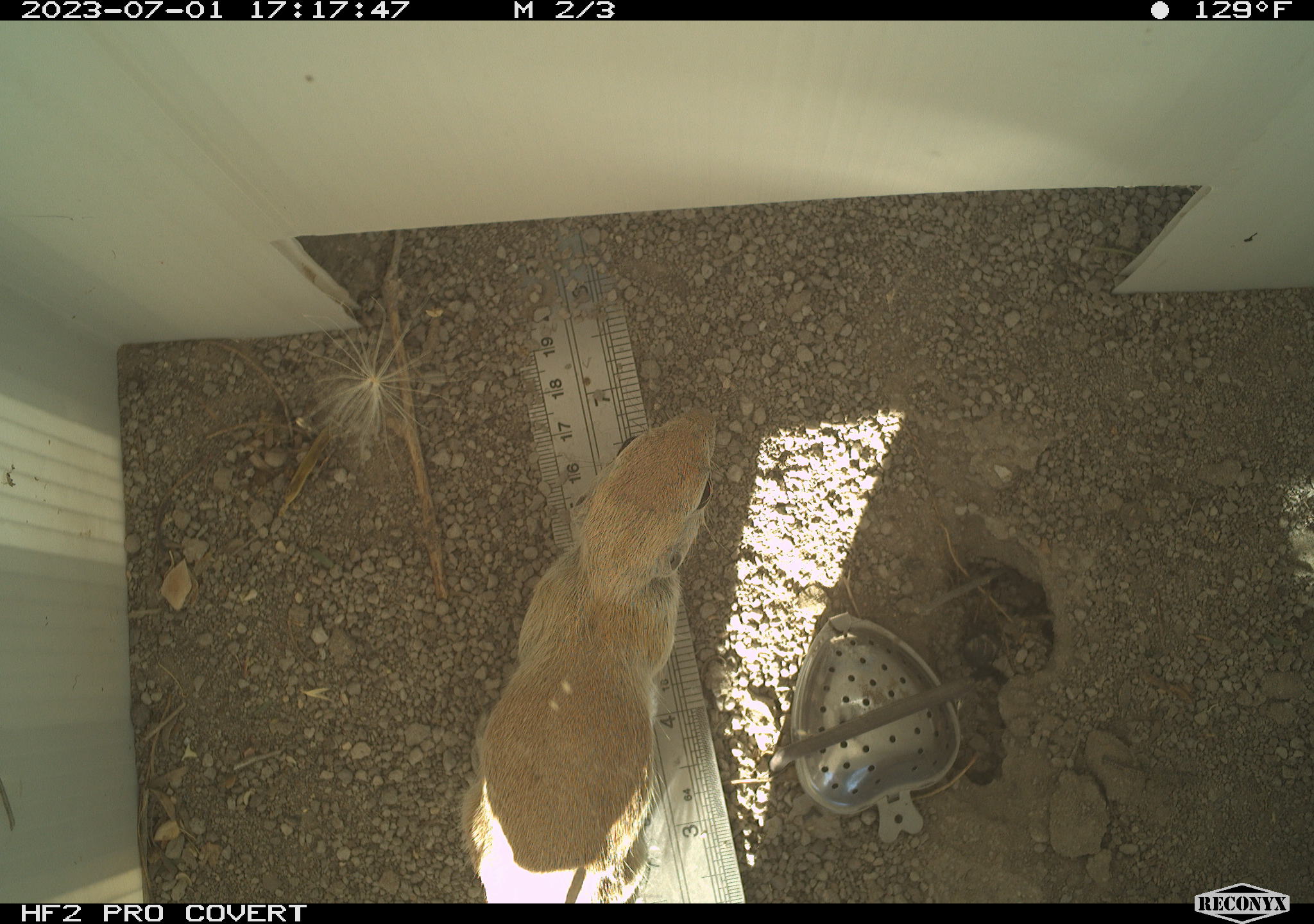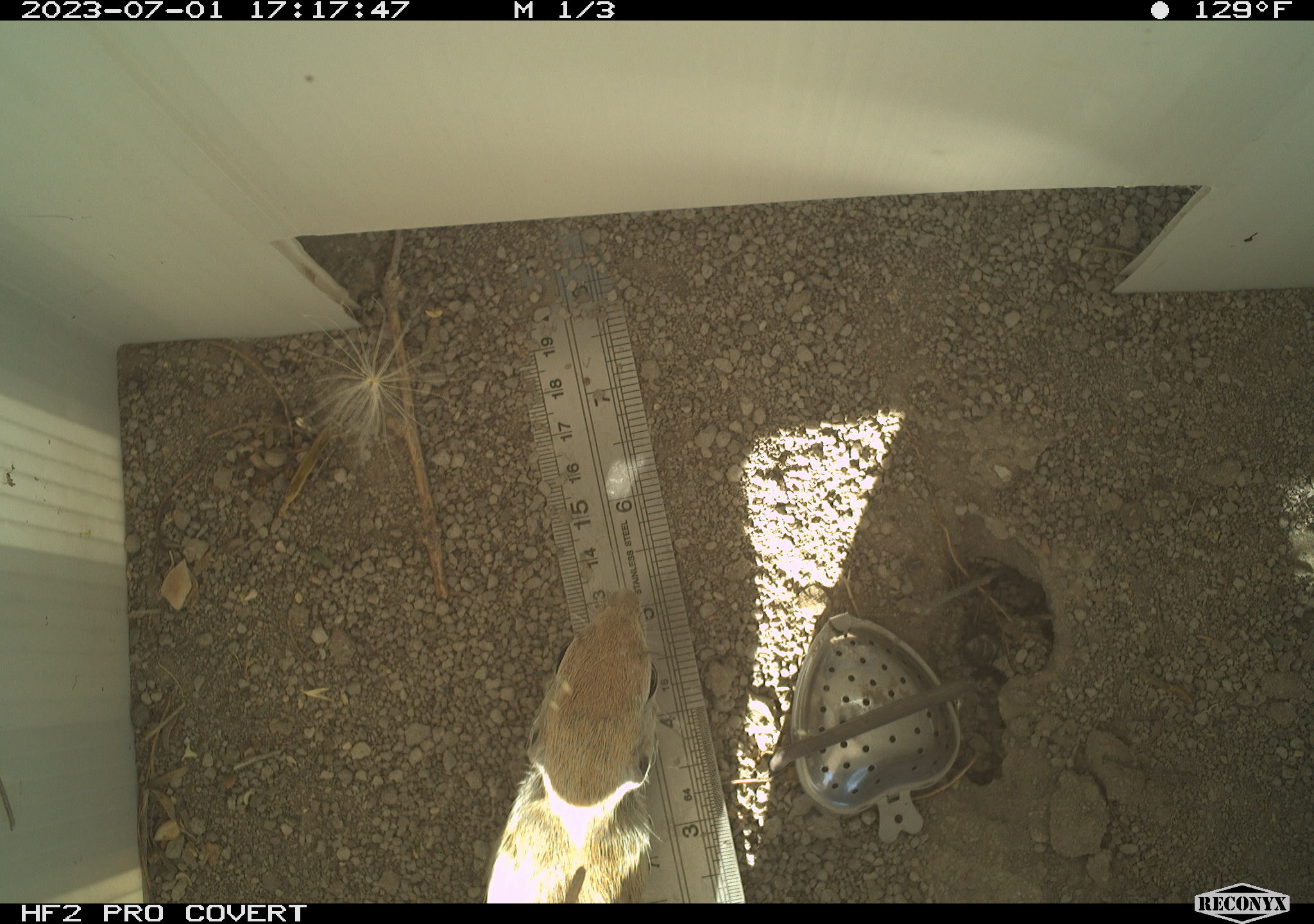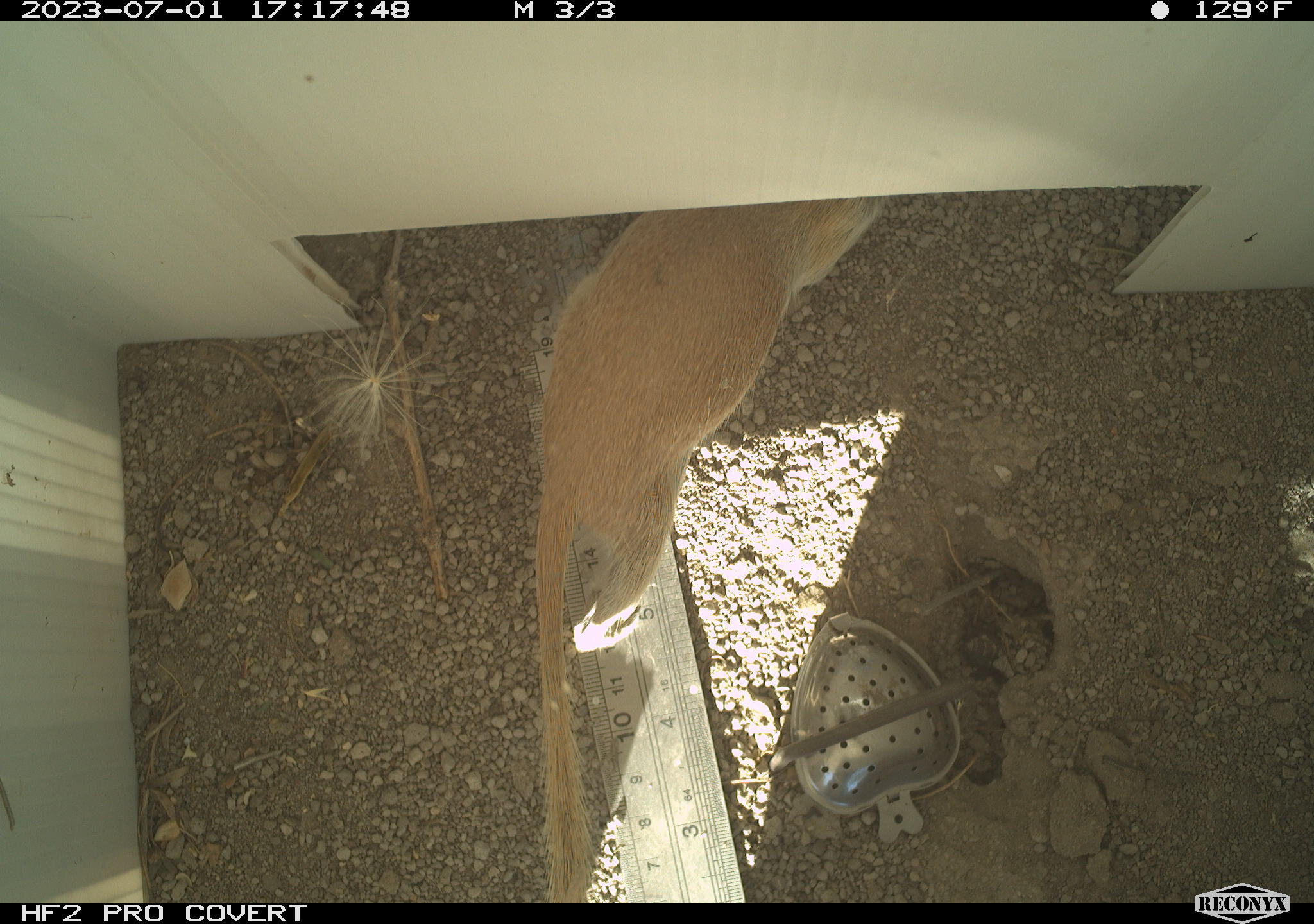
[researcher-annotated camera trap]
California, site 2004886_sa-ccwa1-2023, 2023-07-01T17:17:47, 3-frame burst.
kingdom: Animalia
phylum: Chordata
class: Mammalia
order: Rodentia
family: Sciuridae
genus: Xerospermophilus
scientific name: Xerospermophilus tereticaudus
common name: round-tailed ground squirrel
Round-tailed ground squirrel (Xerospermophilus tereticaudus).